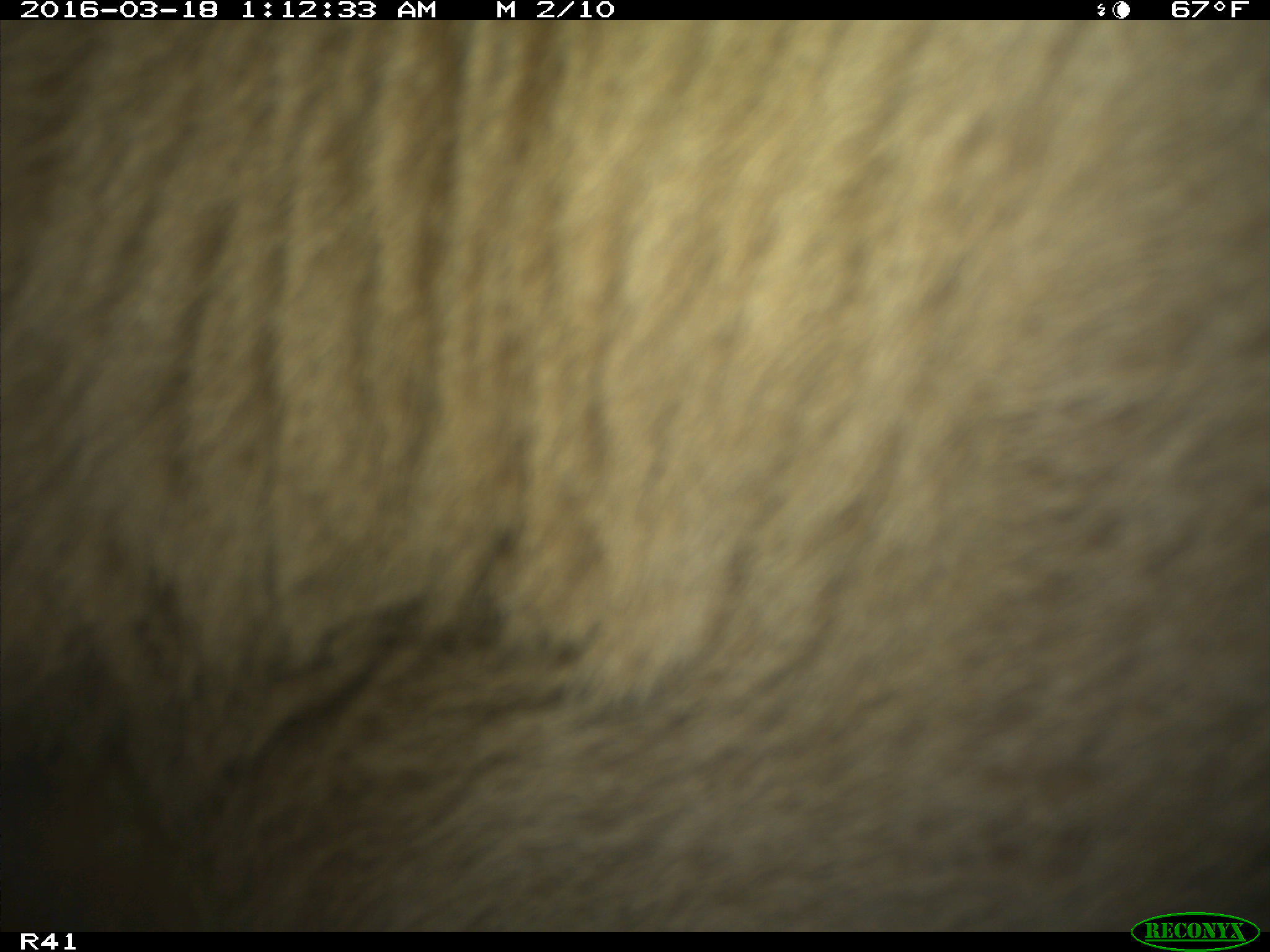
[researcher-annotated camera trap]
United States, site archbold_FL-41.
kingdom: Animalia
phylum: Chordata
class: Mammalia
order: Artiodactyla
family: Bovidae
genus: Bos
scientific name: Bos taurus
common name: domestic cow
Bos taurus (domestic cow).